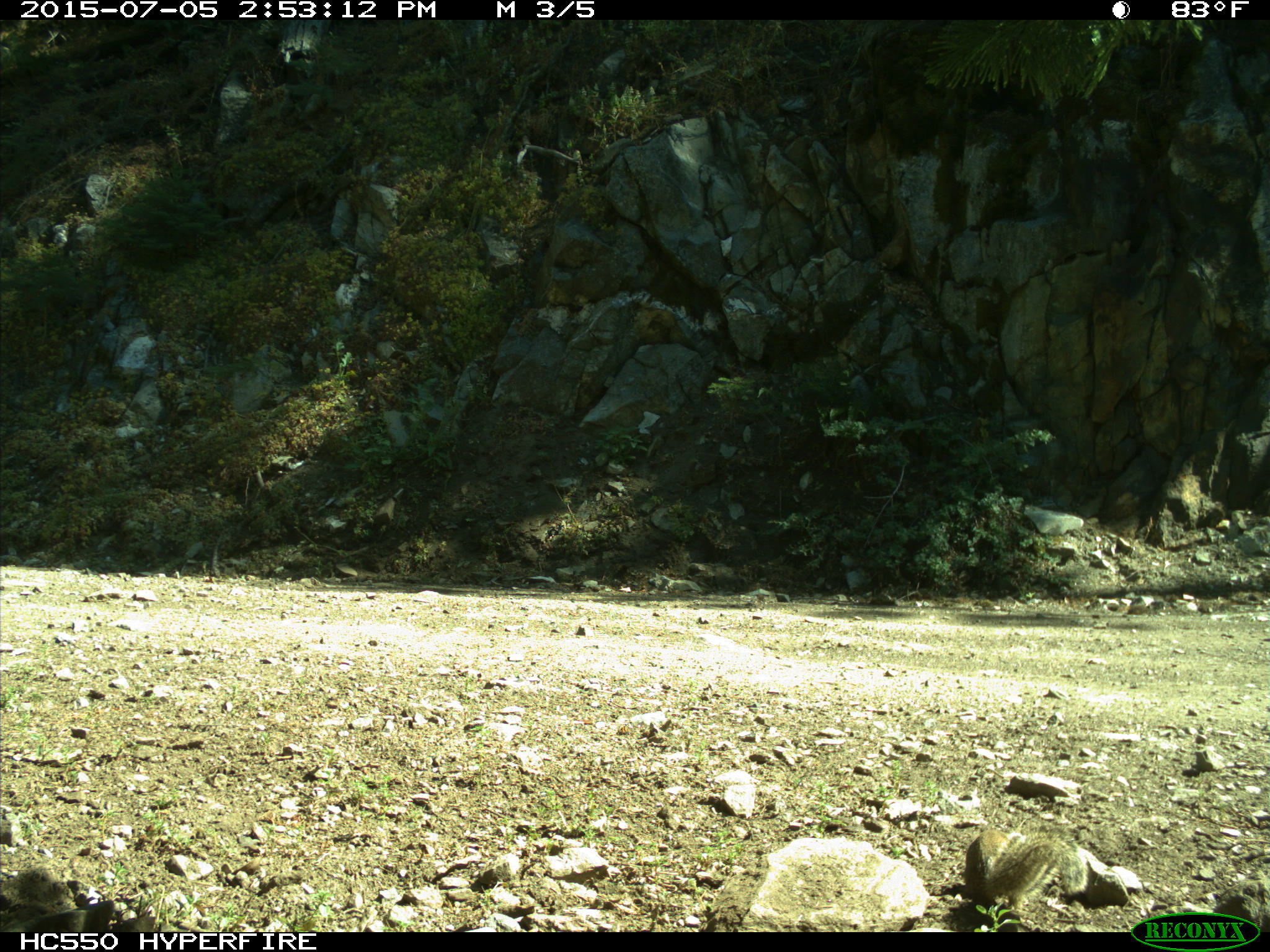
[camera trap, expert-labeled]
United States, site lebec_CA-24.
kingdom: Animalia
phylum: Chordata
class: Mammalia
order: Rodentia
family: Sciuridae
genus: Otospermophilus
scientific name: Otospermophilus beecheyi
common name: california ground squirrel